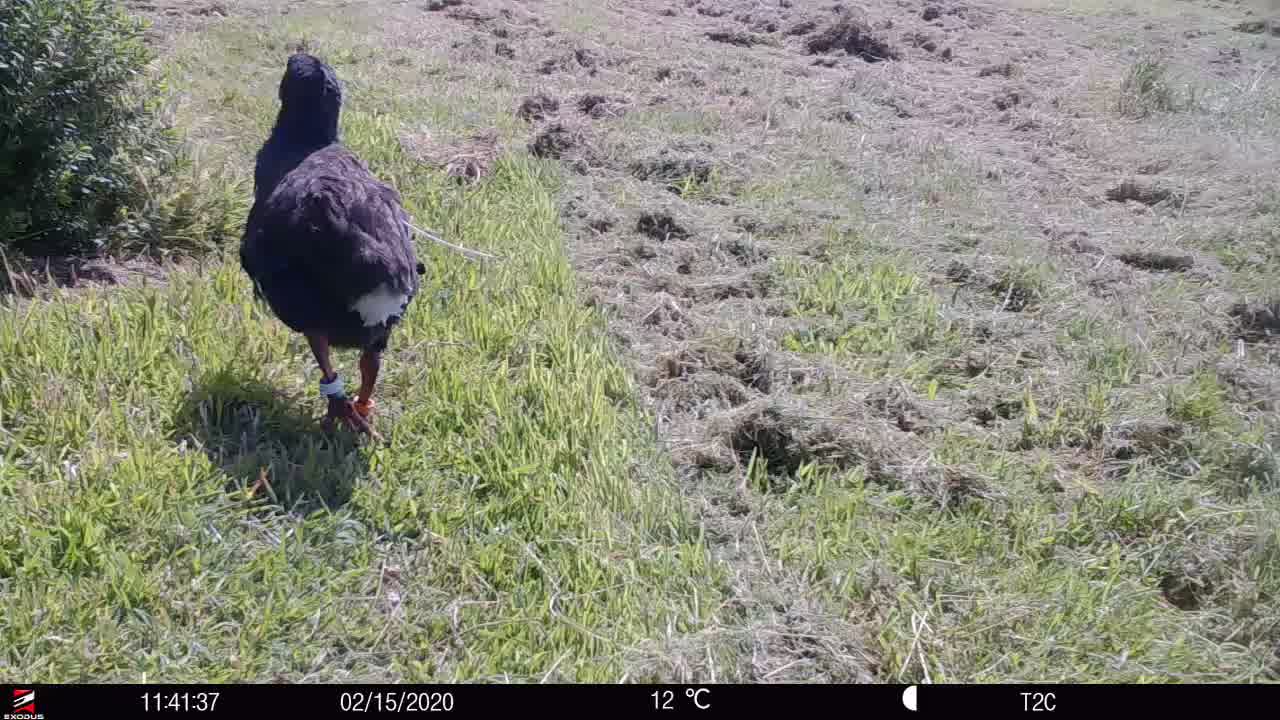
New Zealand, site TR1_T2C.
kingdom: Animalia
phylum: Chordata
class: Aves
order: Gruiformes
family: Rallidae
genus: Porphyrio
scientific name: Porphyrio mantelli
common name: takahe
Takahe (Porphyrio mantelli).